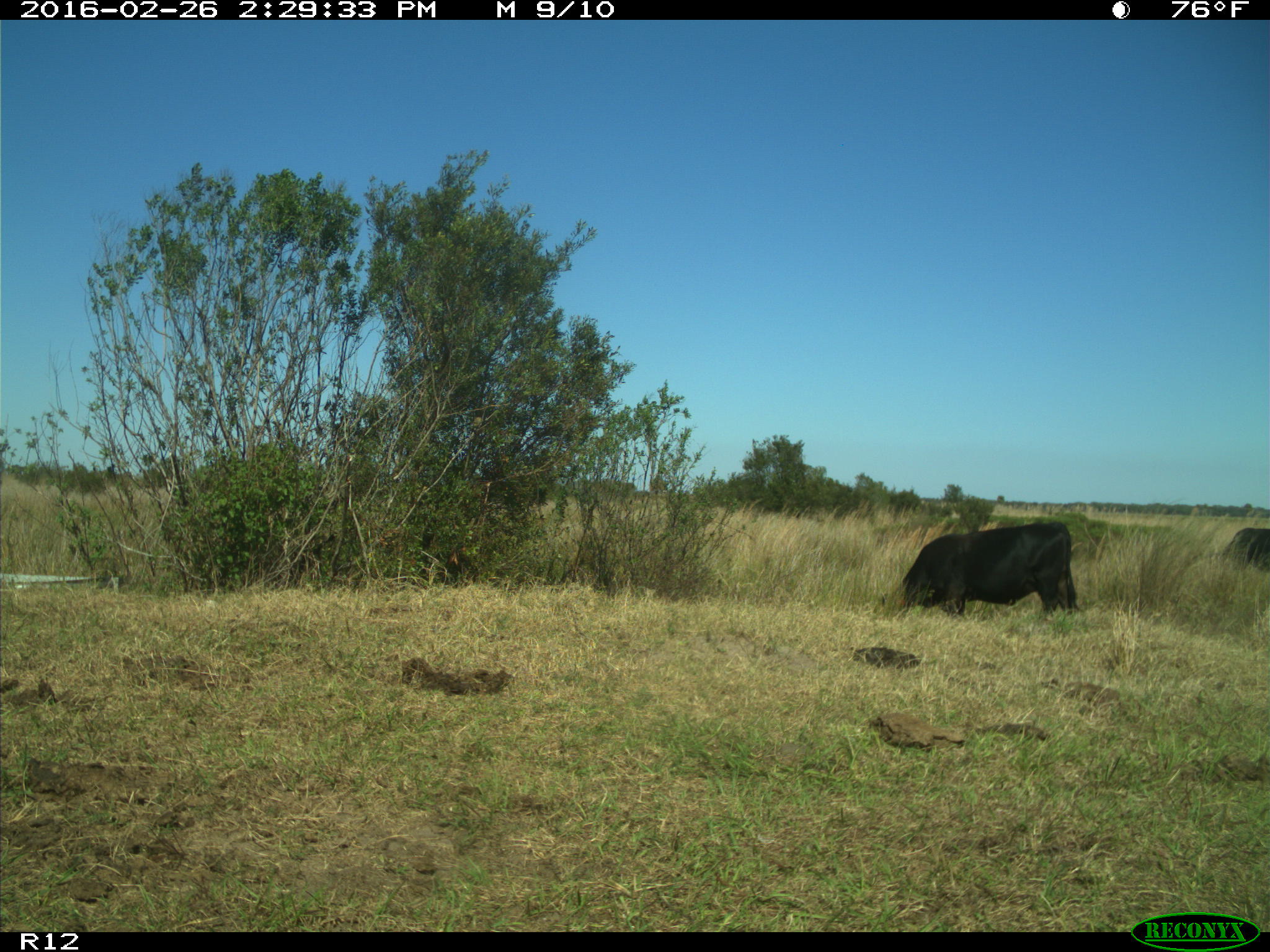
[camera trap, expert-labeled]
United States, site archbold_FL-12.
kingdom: Animalia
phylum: Chordata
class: Mammalia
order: Artiodactyla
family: Bovidae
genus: Bos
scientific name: Bos taurus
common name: domestic cow